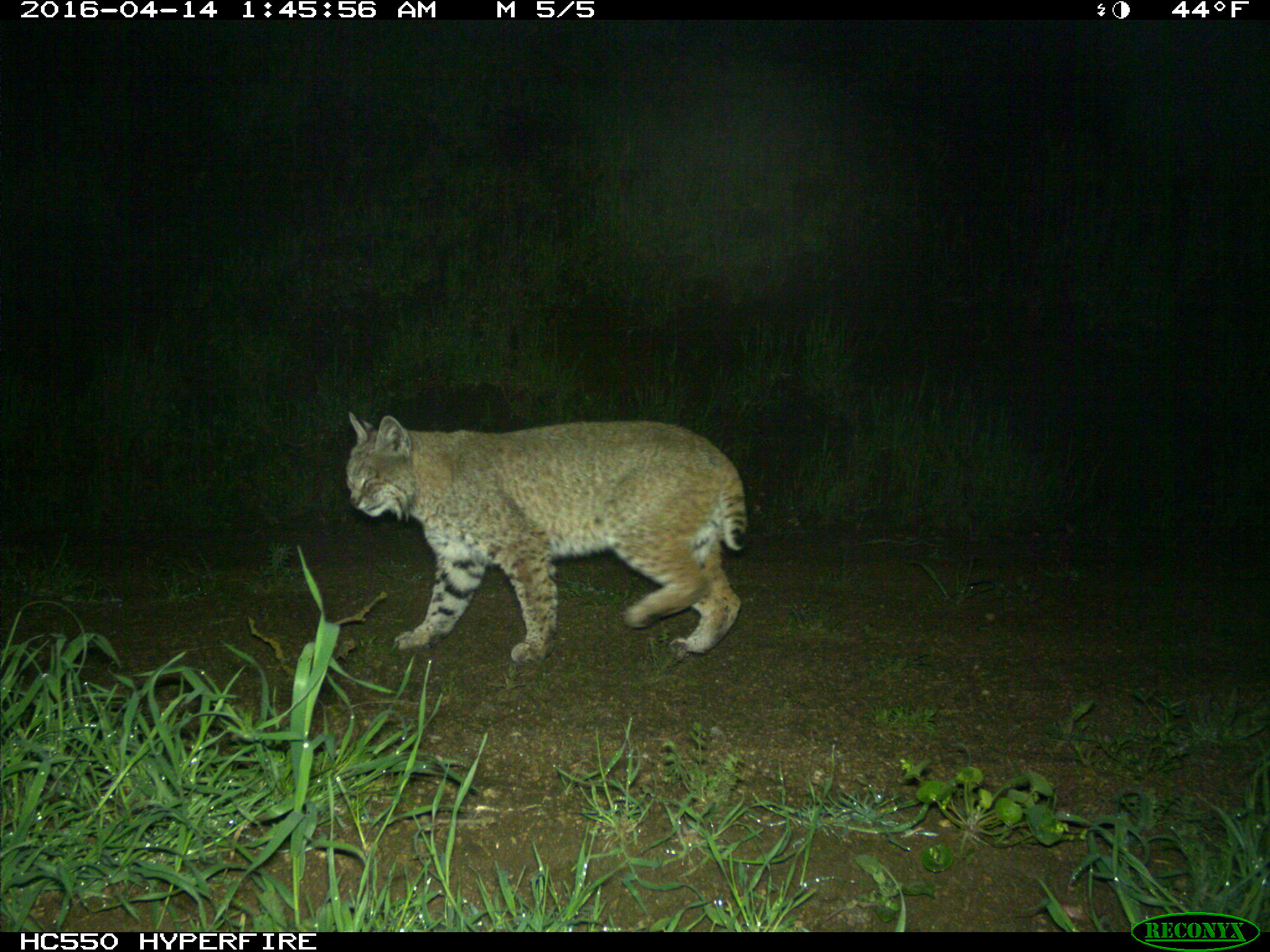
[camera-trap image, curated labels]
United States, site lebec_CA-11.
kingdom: Animalia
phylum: Chordata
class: Mammalia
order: Carnivora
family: Felidae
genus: Lynx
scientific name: Lynx rufus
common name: bobcat